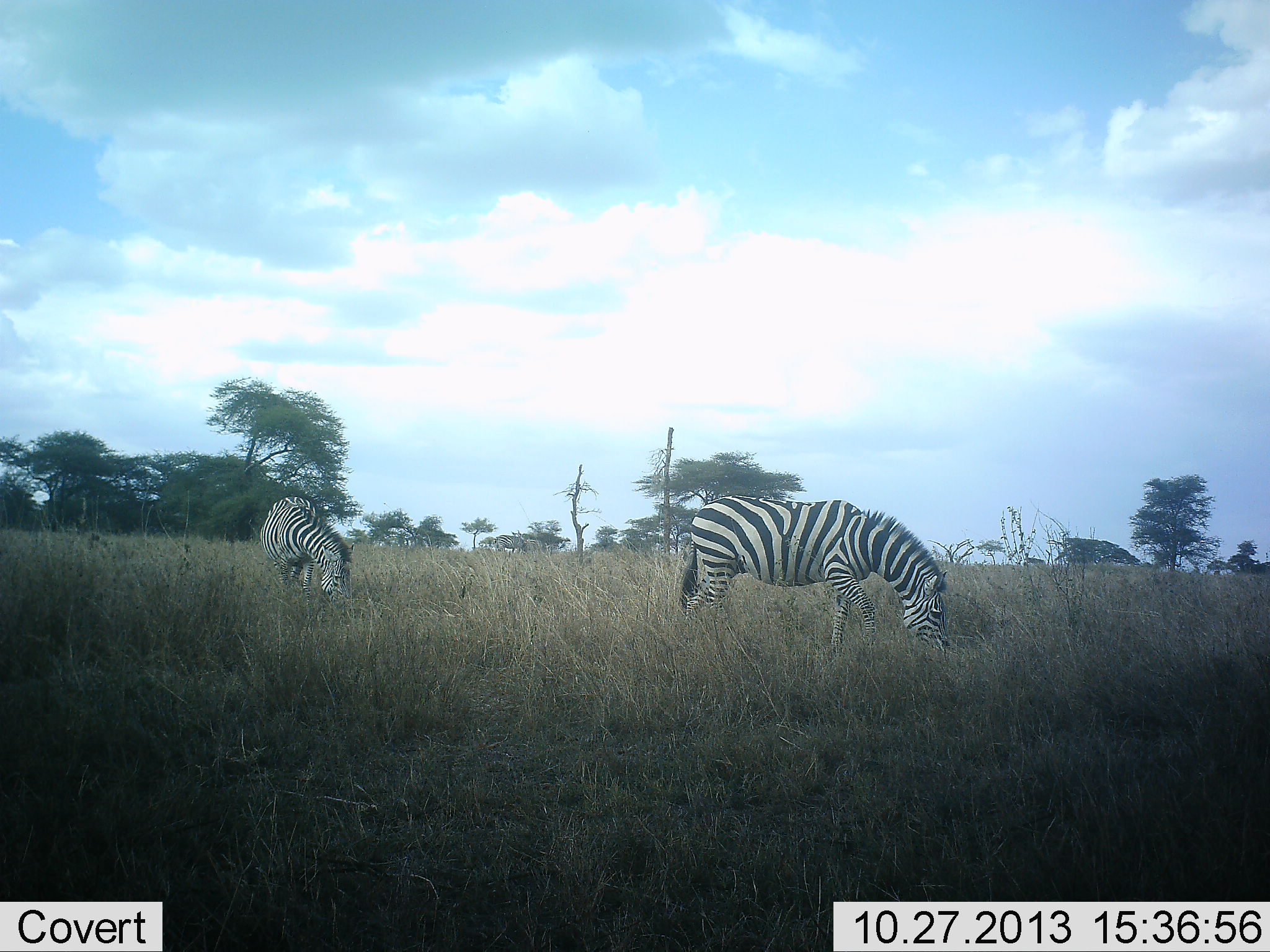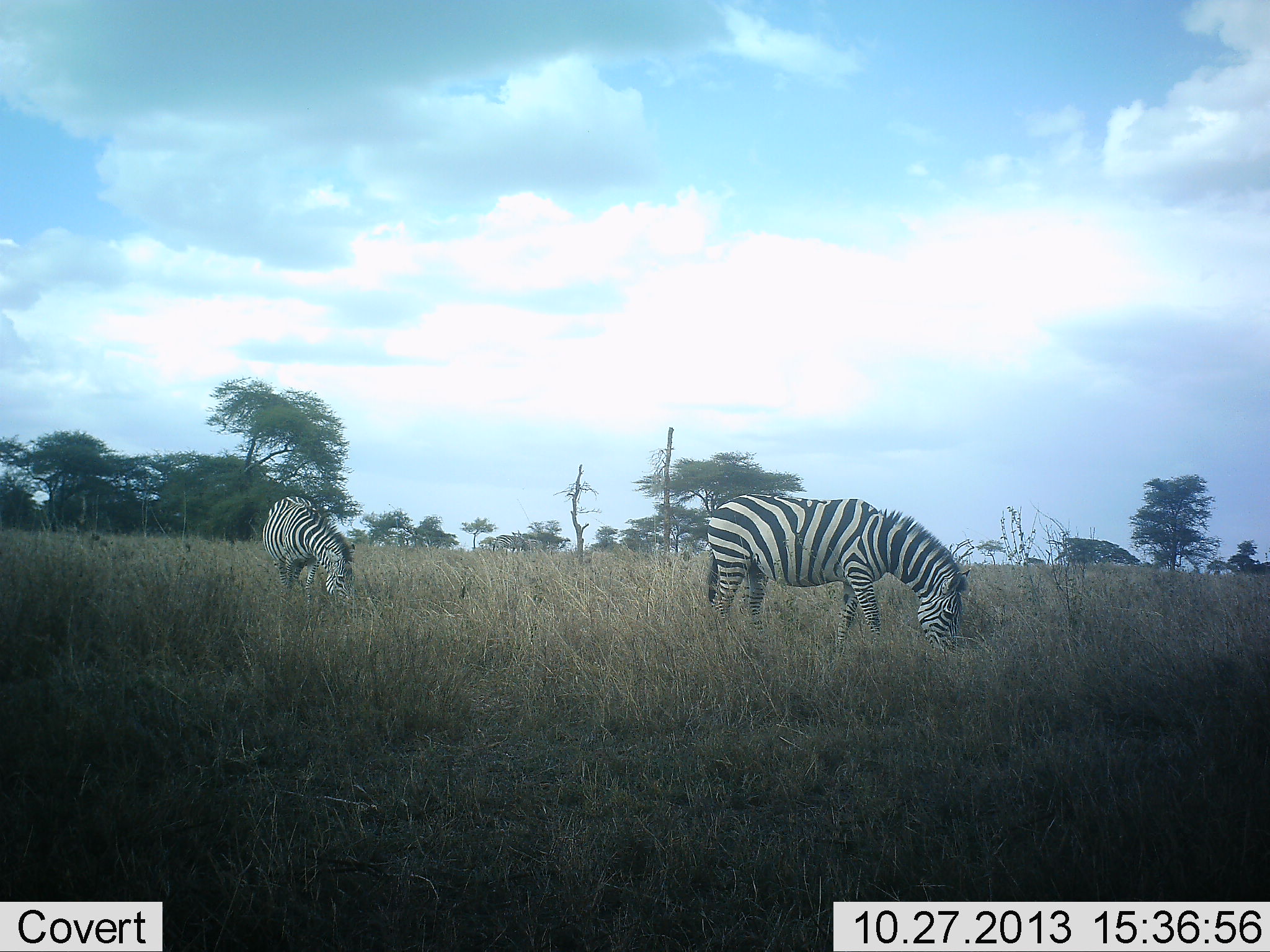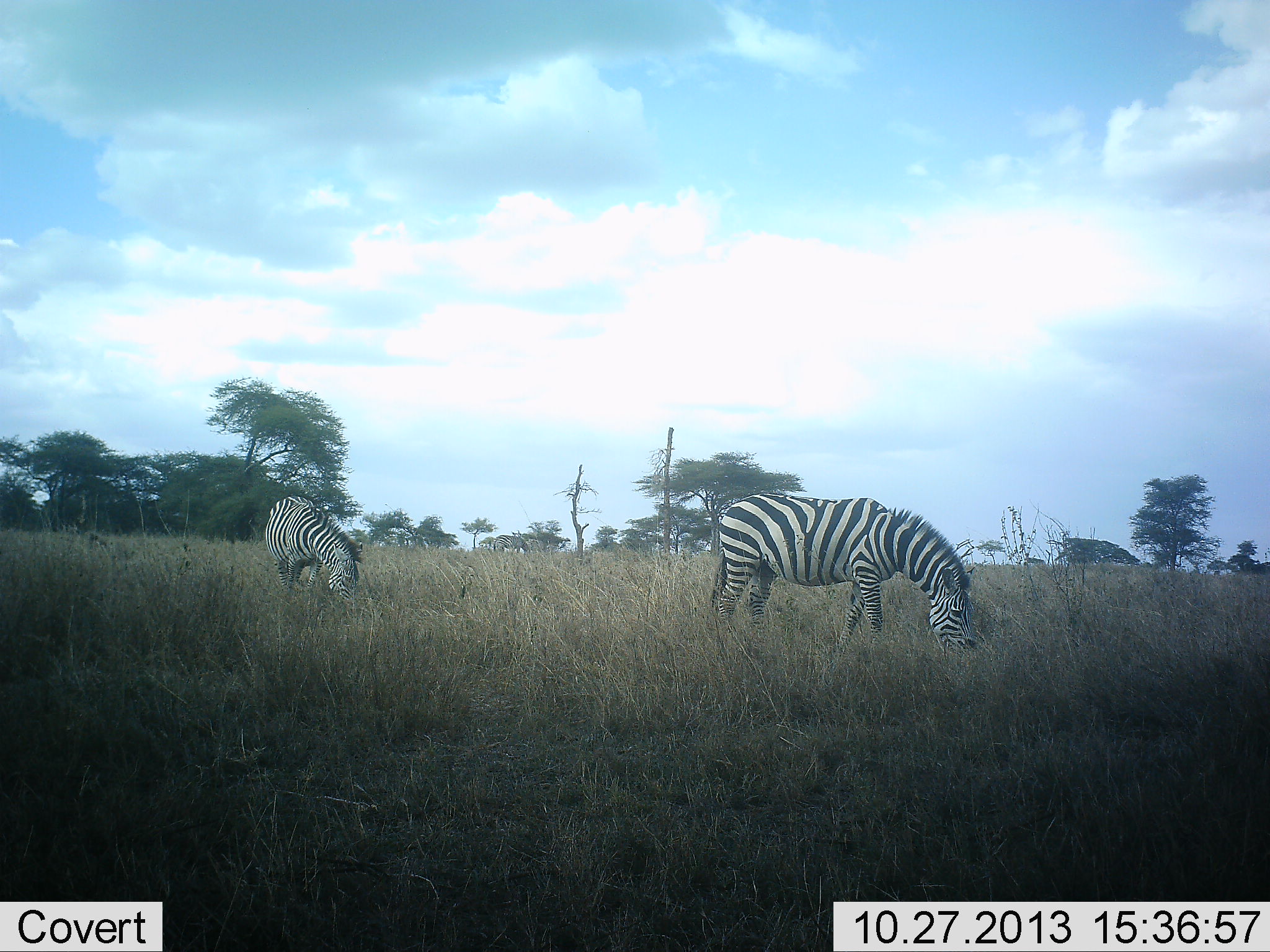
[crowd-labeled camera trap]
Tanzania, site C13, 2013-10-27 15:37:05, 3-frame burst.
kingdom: Animalia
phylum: Chordata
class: Mammalia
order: Perissodactyla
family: Equidae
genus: Equus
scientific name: Equus quagga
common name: plains zebra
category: zebra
Zebra (plains zebra) (Equus quagga), count 2. Behavior (volunteer vote fractions): standing 11%, resting 0%, moving 6%, interacting 0%. Young present (vote fraction): 0%. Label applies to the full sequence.